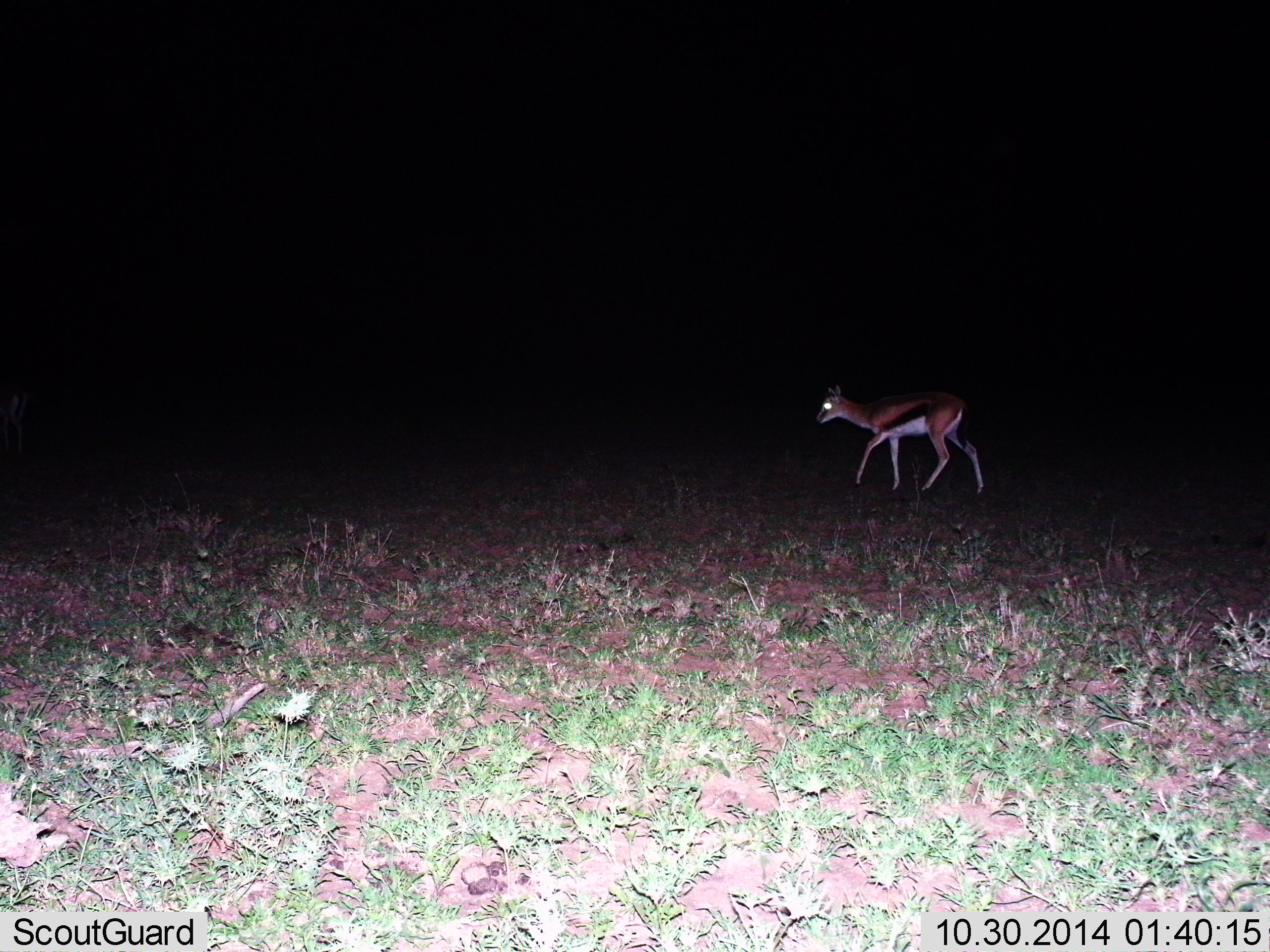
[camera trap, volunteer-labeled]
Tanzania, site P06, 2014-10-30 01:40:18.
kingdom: Animalia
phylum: Chordata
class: Mammalia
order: Artiodactyla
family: Bovidae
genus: Eudorcas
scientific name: Eudorcas thomsonii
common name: thomson's gazelle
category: gazellethomsons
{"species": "gazellethomsons (thomson's gazelle) (Eudorcas thomsonii)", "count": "1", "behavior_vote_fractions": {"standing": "10%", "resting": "0%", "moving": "90%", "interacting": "0%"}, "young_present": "0%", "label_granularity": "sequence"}